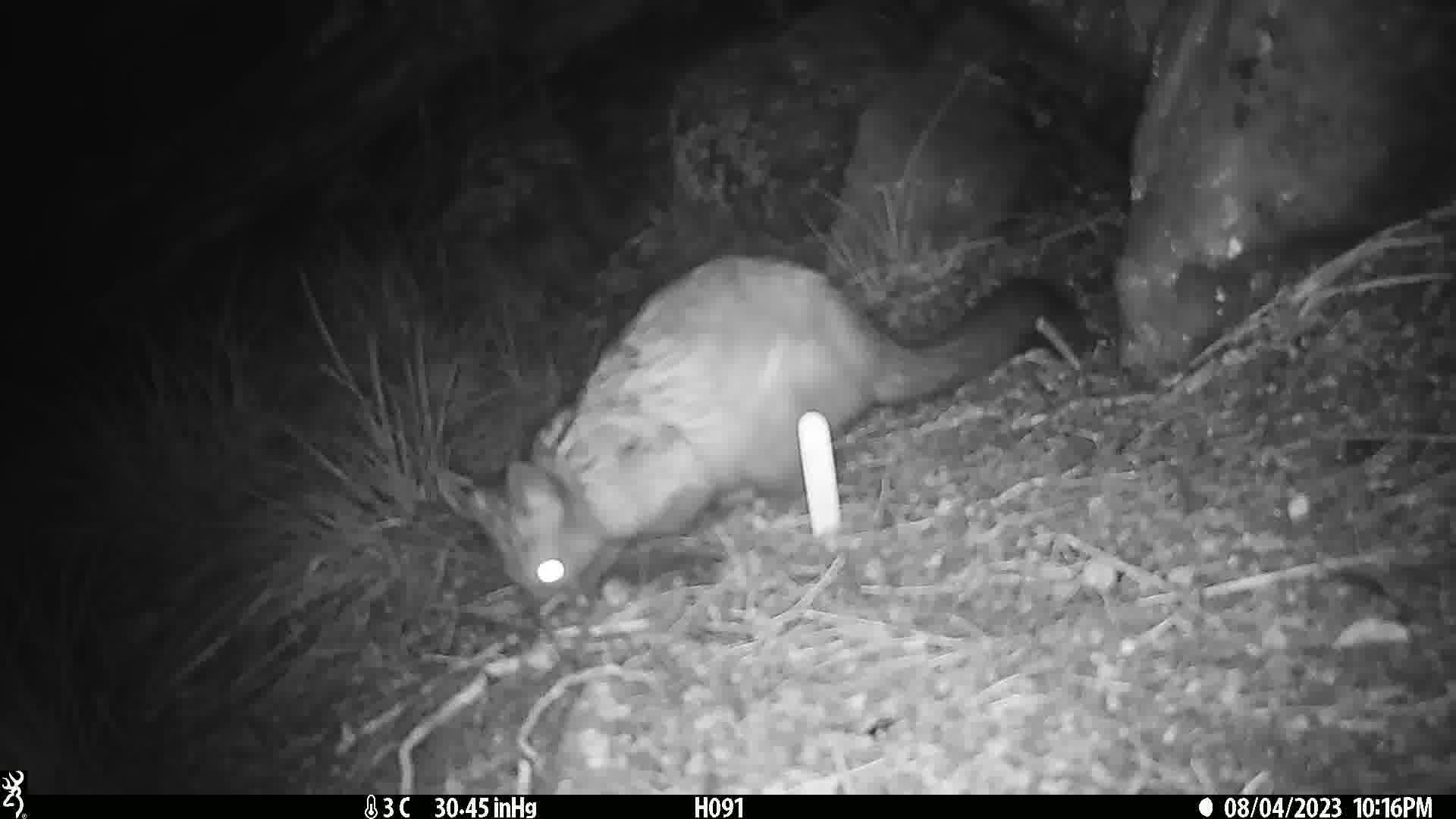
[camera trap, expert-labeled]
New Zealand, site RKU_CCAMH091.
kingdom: Animalia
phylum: Chordata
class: Mammalia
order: Diprotodontia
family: Phalangeridae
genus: Trichosurus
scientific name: Trichosurus vulpecula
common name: common brushtail possum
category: possum